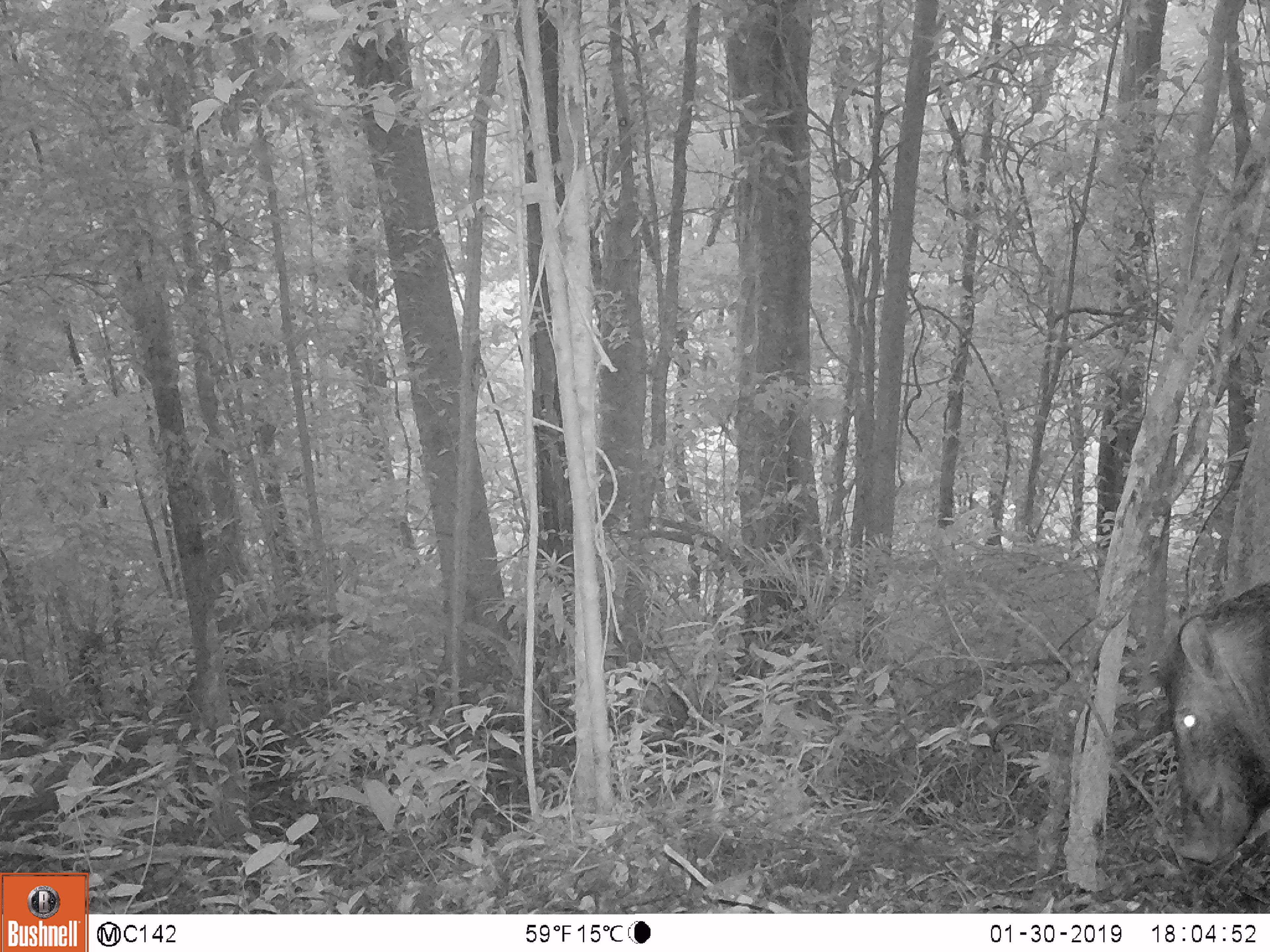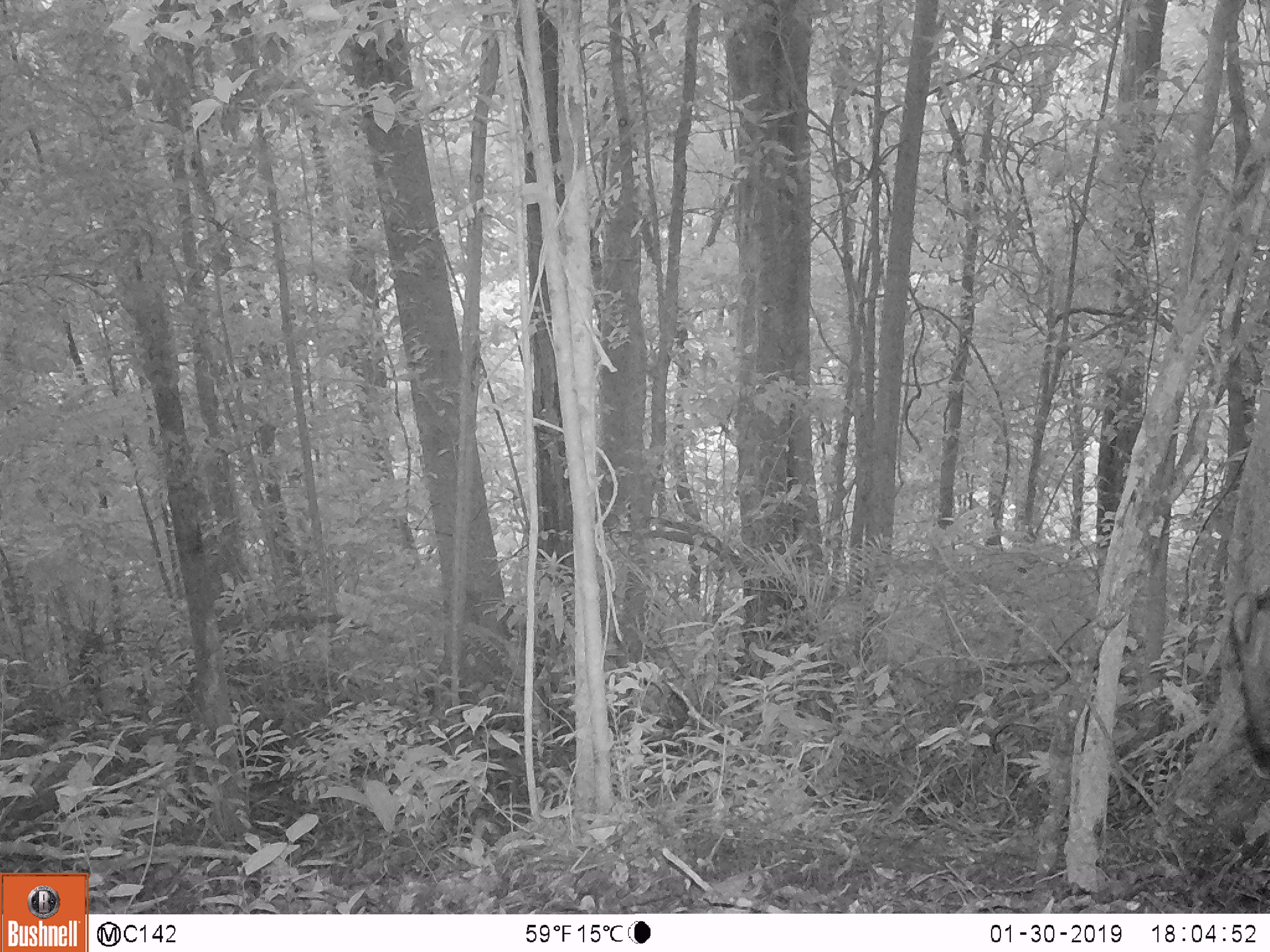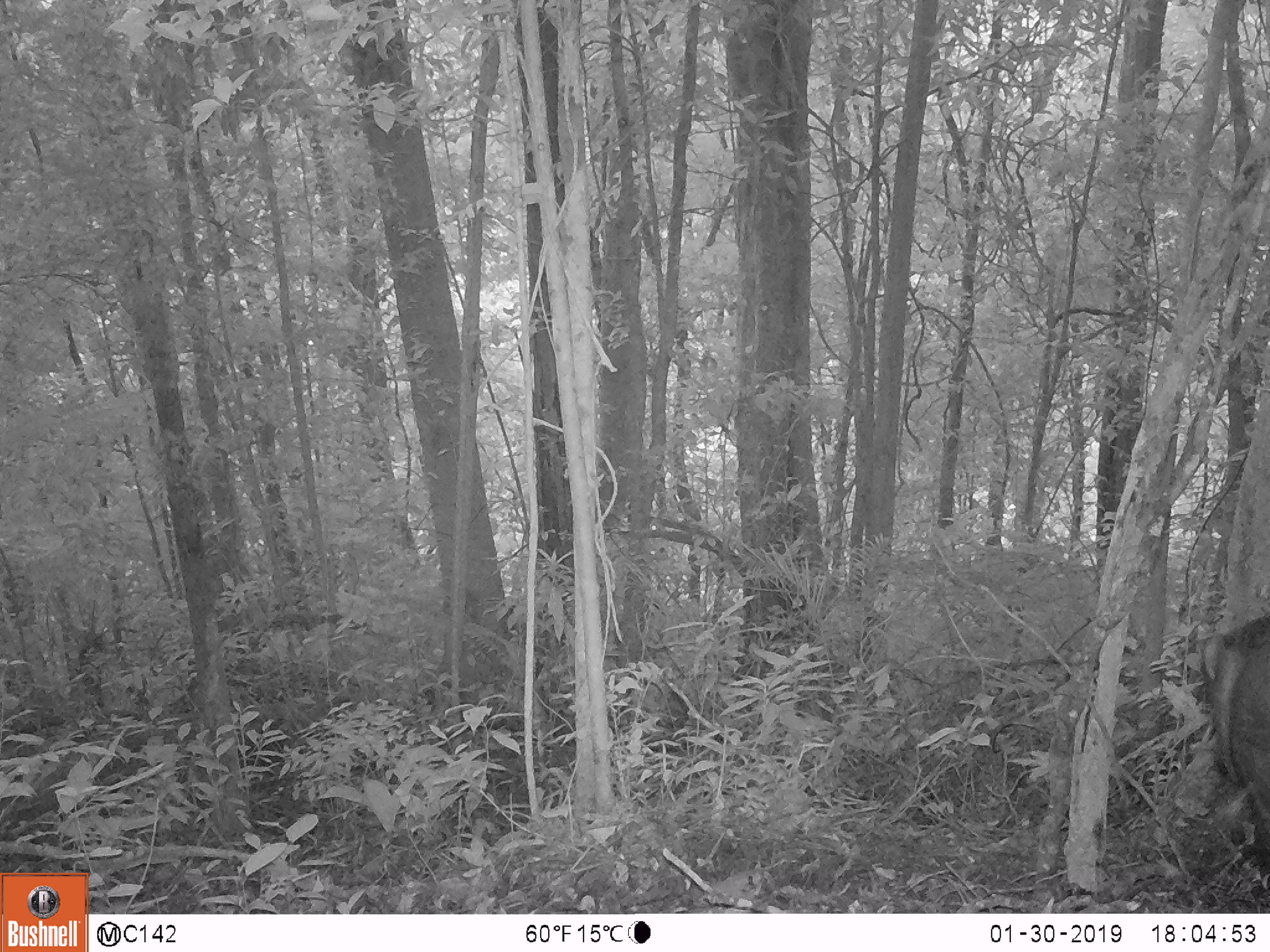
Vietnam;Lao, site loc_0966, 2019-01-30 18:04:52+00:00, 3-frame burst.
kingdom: Animalia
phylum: Chordata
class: Mammalia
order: Artiodactyla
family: Suidae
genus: Sus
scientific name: Sus scrofa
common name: eurasian wild pig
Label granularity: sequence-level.